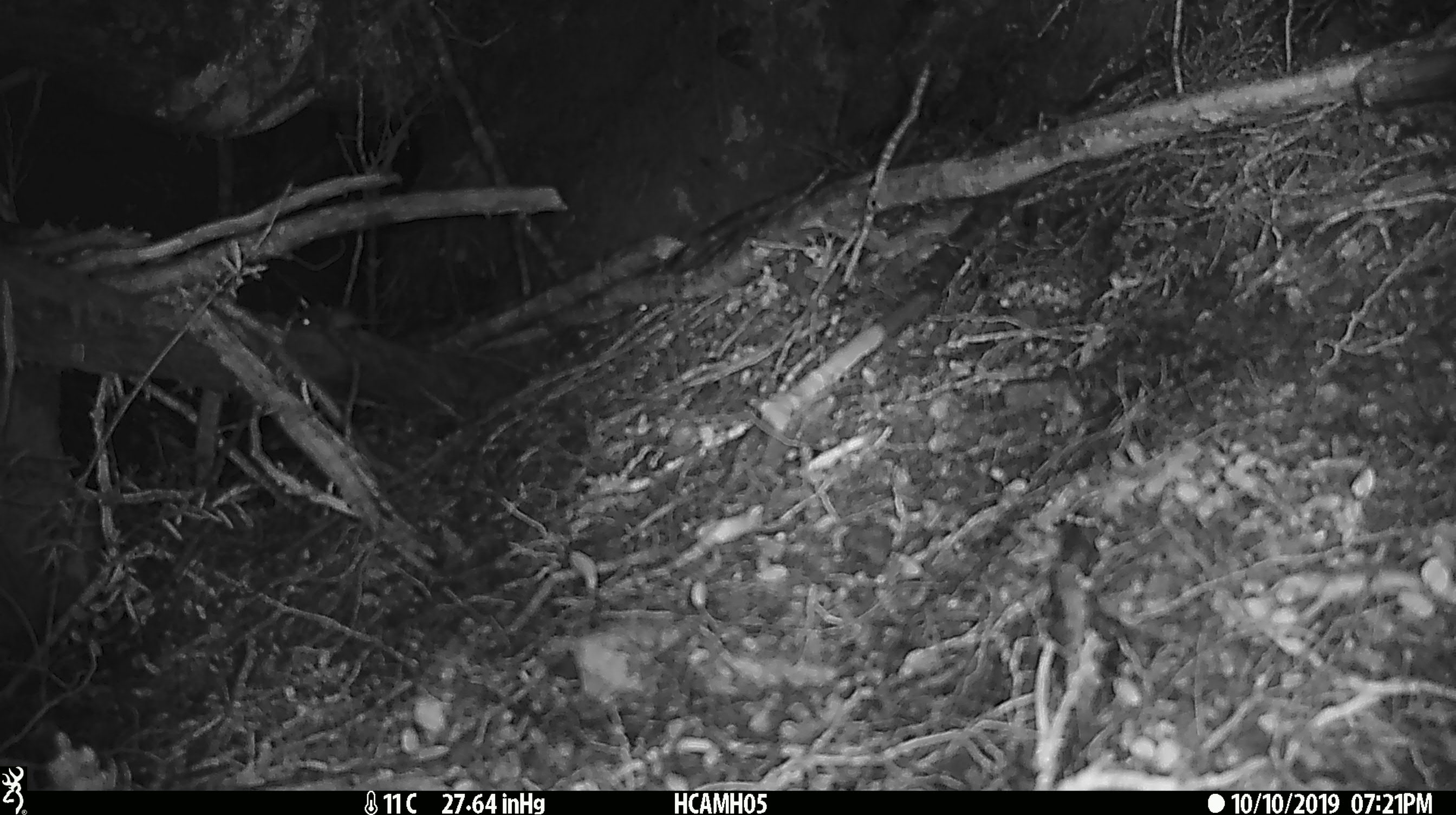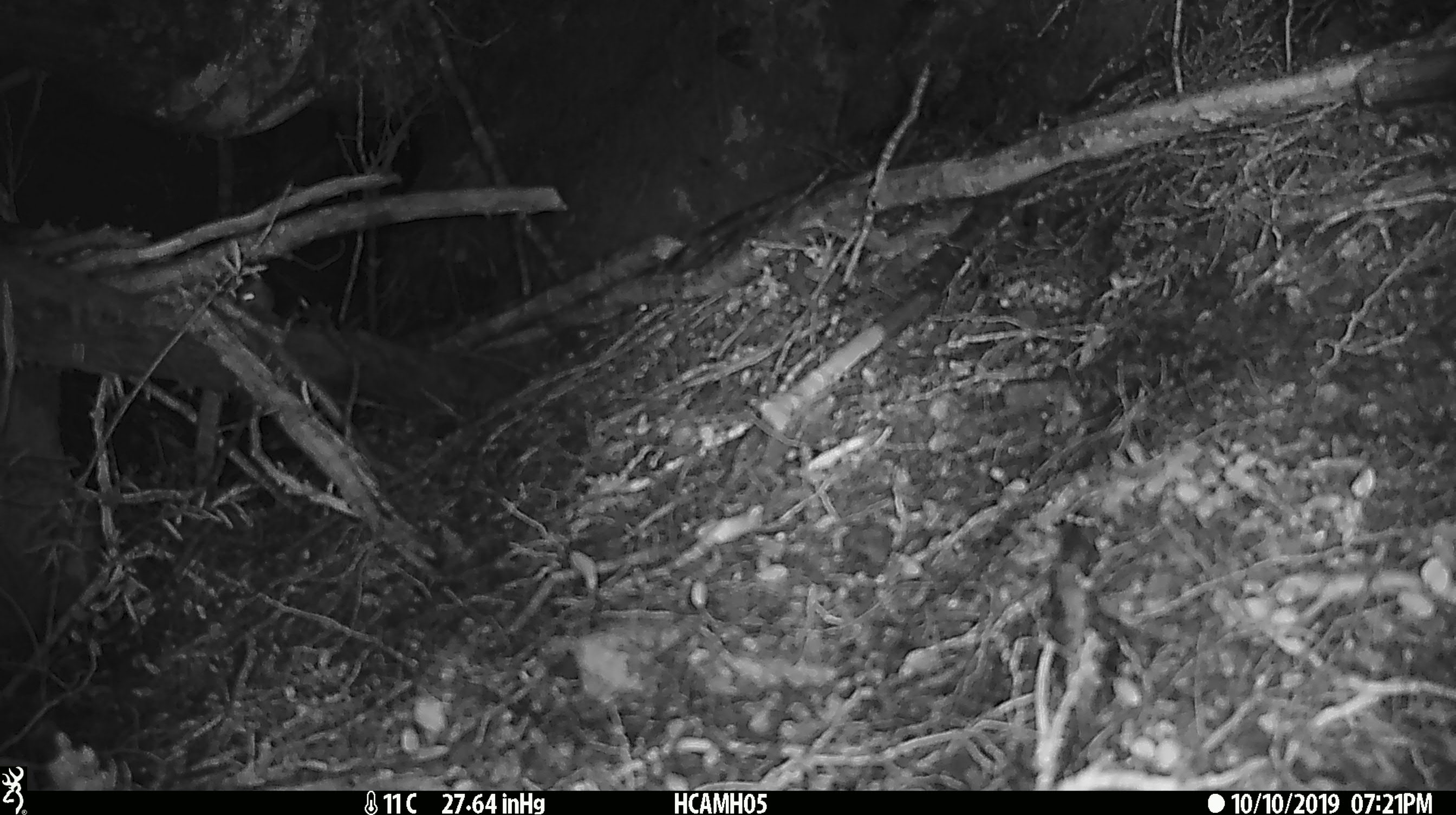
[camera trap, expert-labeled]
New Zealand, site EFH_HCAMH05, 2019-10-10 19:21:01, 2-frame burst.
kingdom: Animalia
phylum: Chordata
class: Mammalia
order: Rodentia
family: Muridae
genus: Mus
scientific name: Mus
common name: mouse